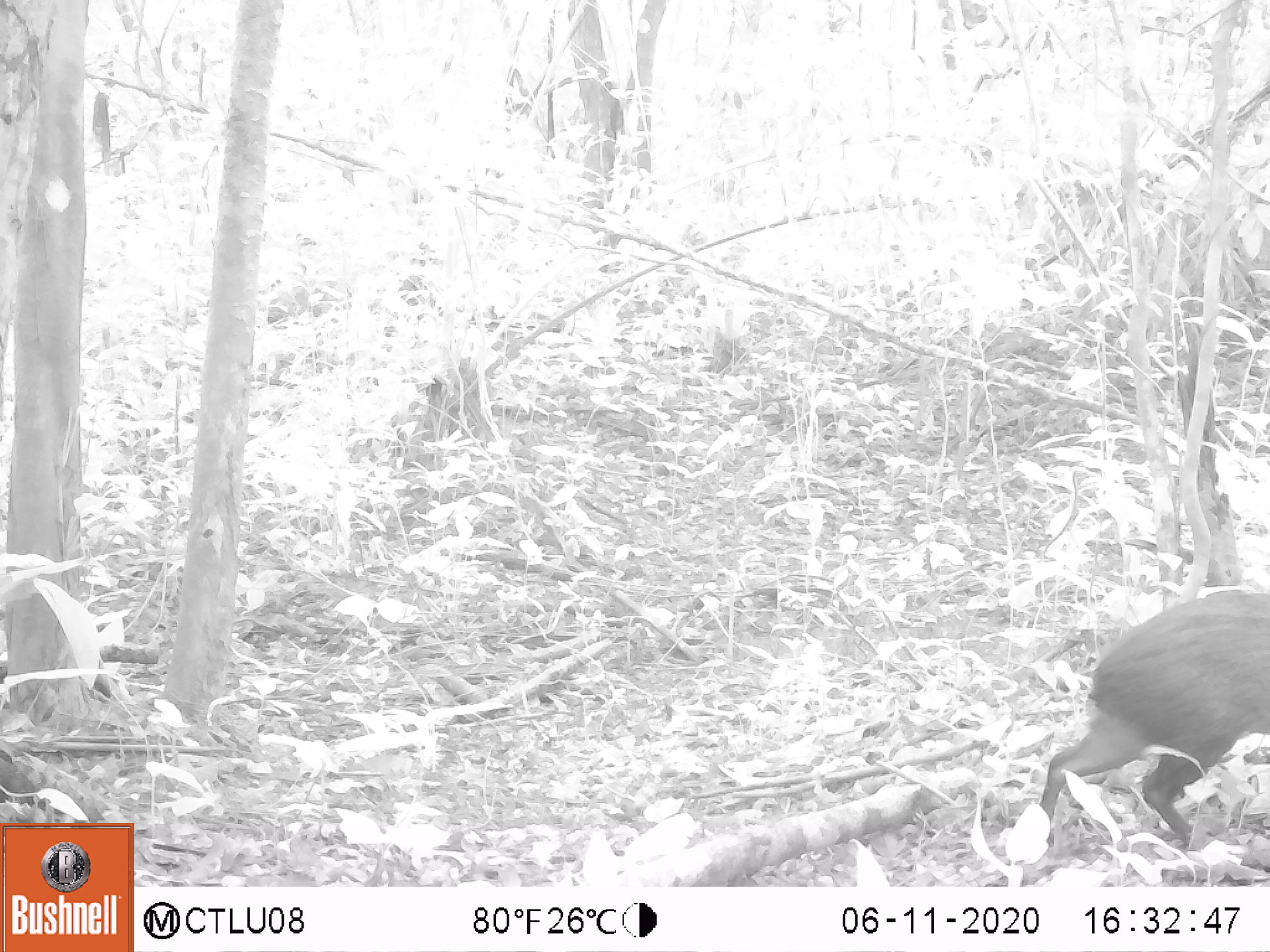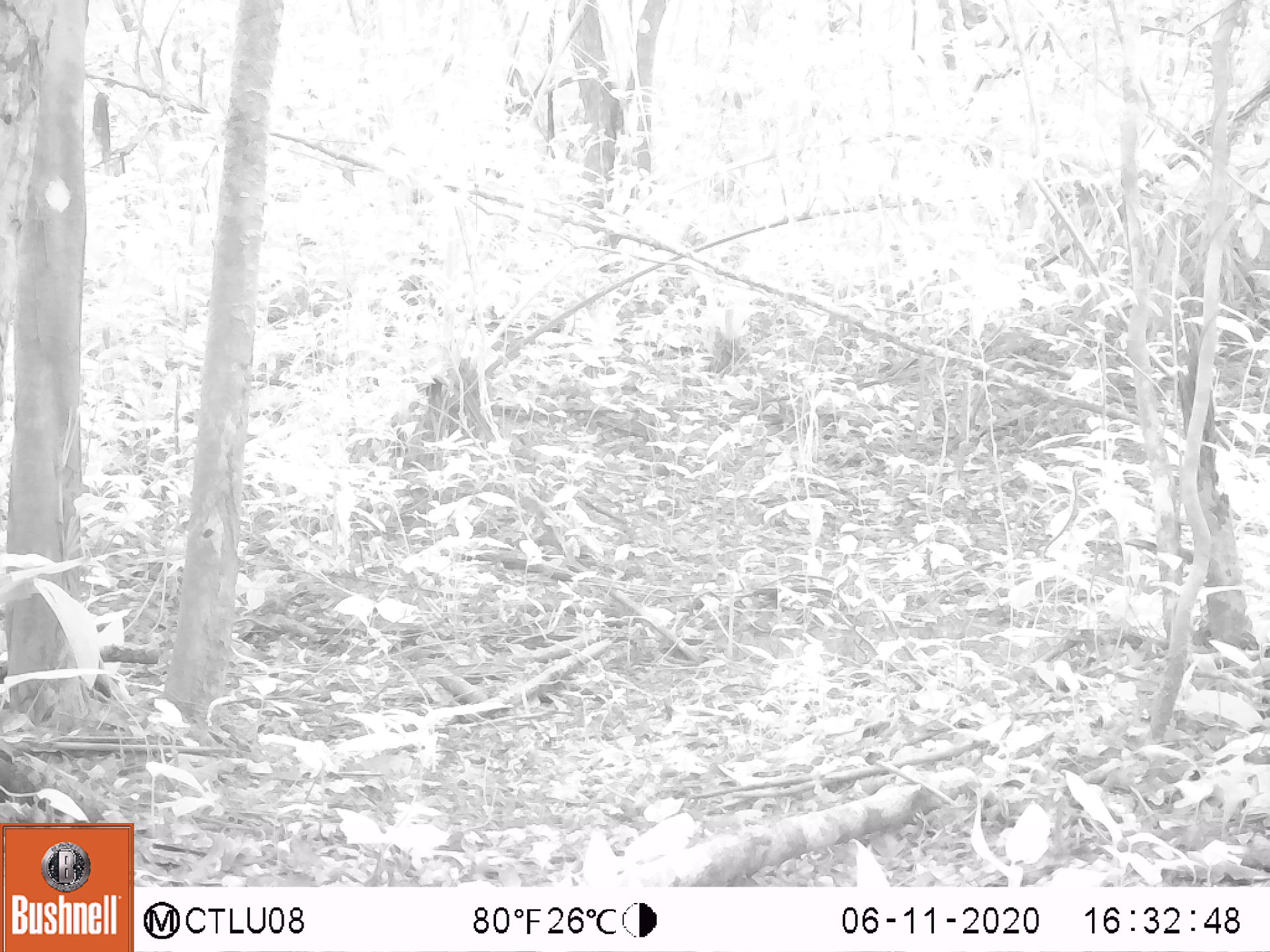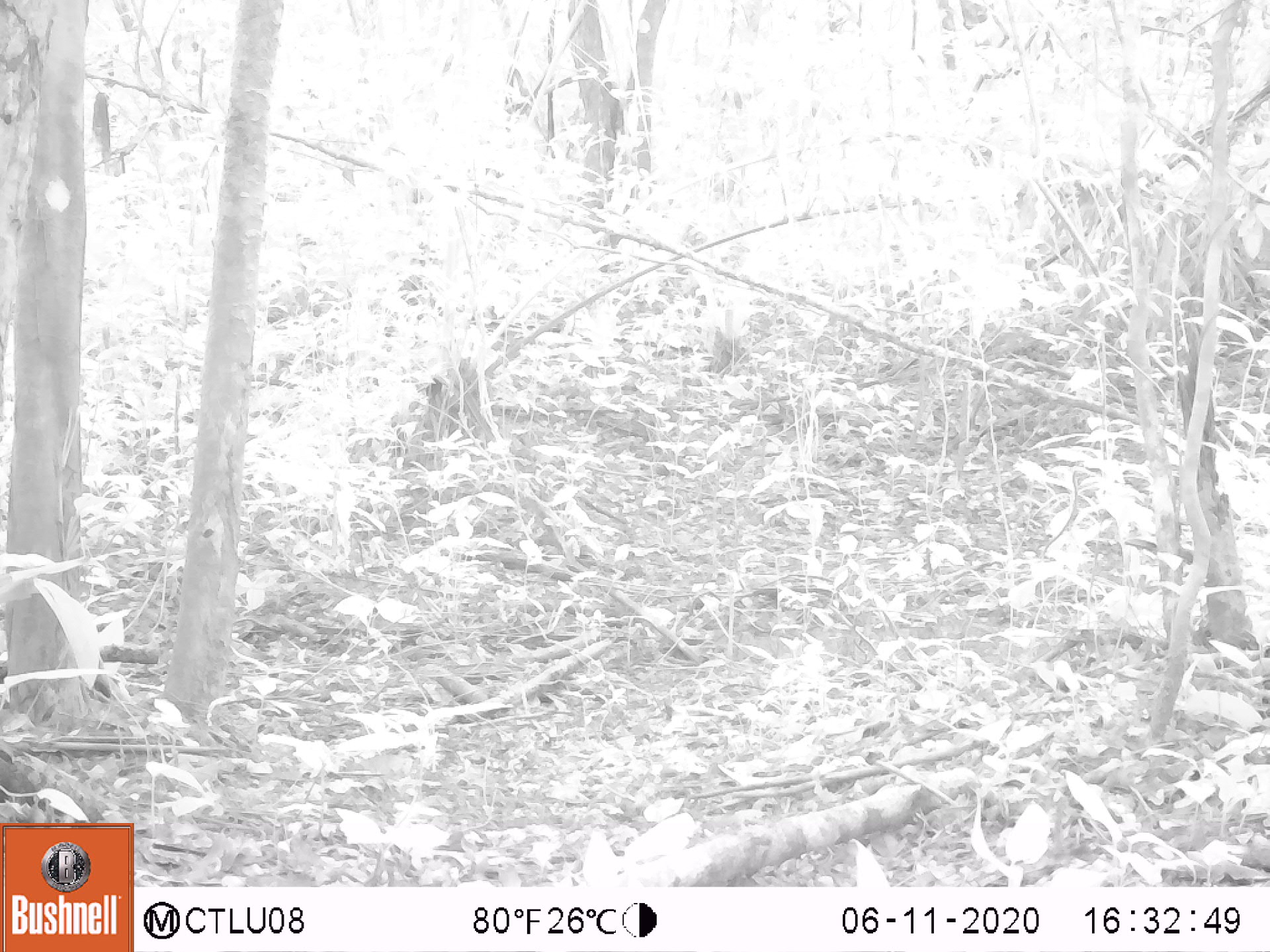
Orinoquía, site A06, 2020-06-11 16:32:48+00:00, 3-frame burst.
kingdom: Animalia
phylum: Chordata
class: Mammalia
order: Rodentia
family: Dasyproctidae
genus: Dasyprocta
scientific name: Dasyprocta fuliginosa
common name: black agouti